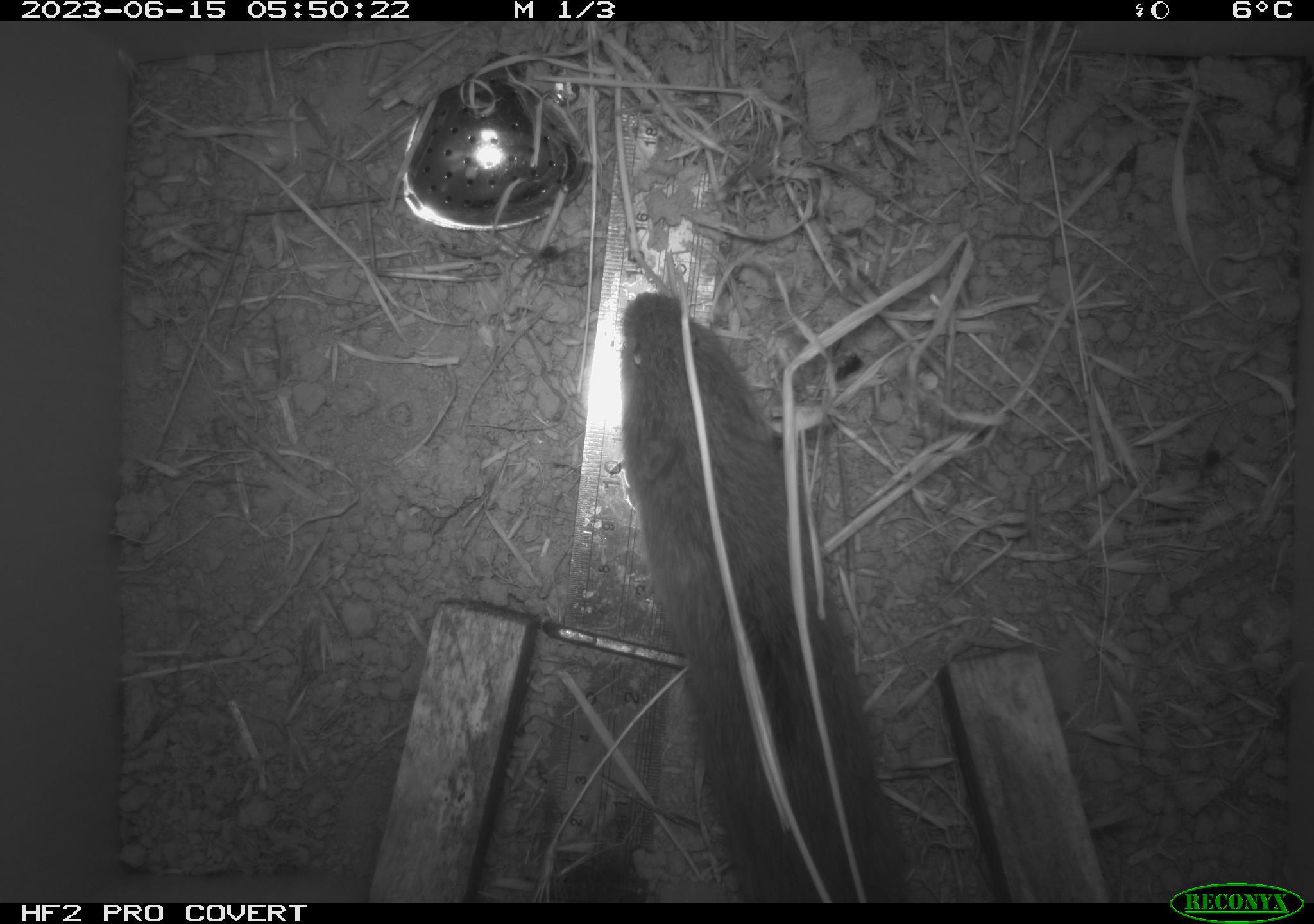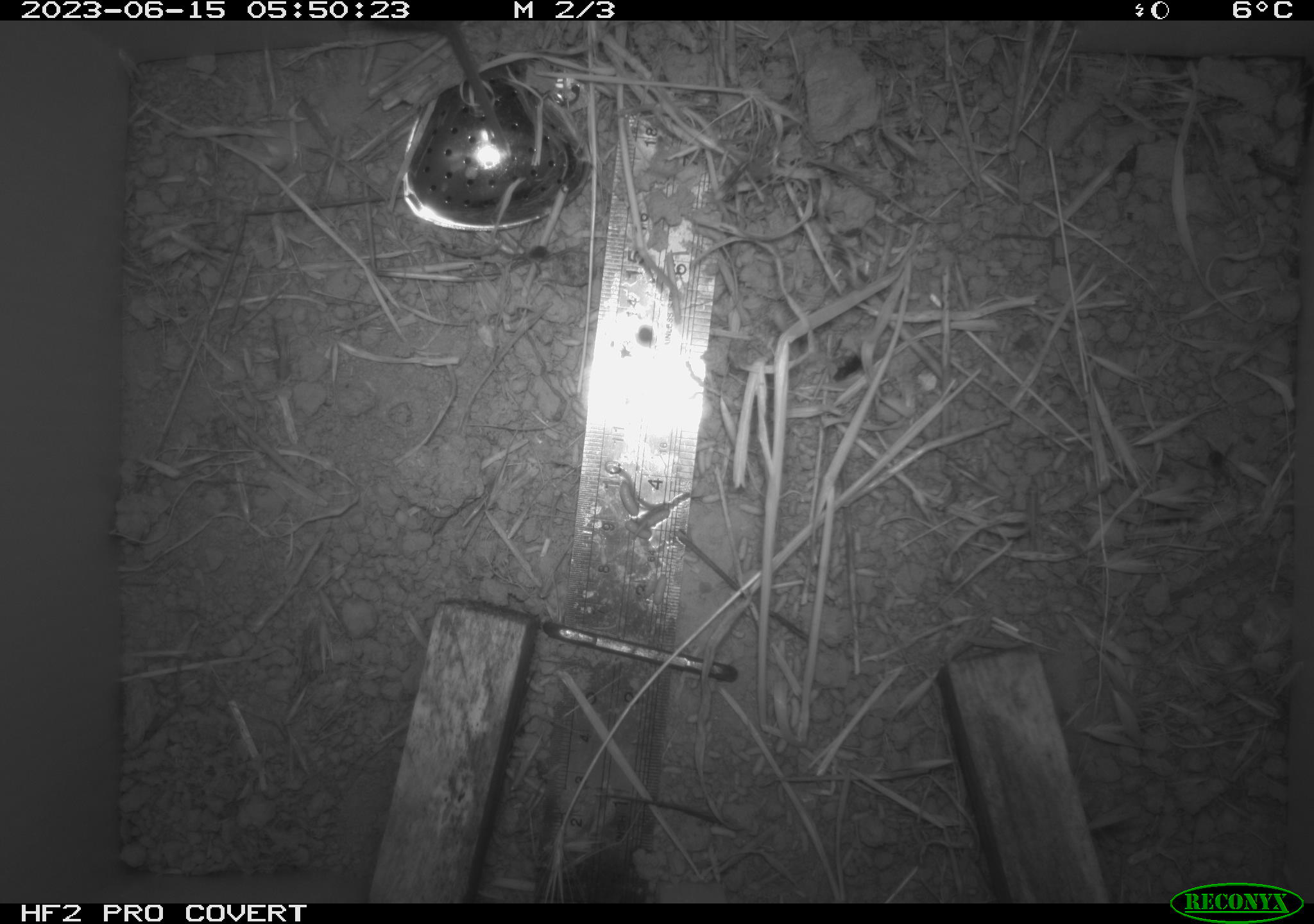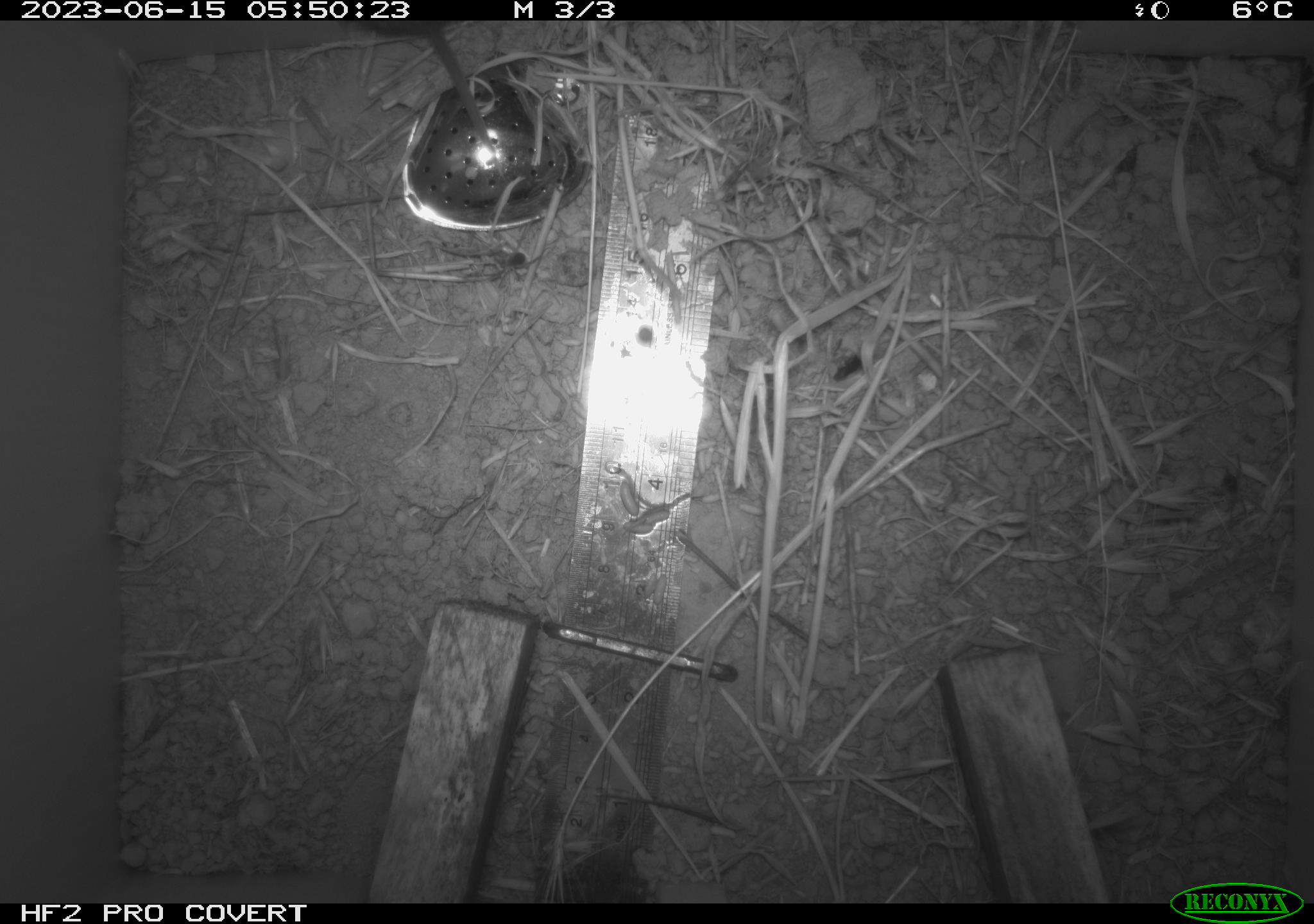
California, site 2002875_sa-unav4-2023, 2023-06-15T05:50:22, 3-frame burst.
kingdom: Animalia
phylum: Chordata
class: Mammalia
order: Rodentia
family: Cricetidae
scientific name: Arvicolinae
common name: voles, lemmings, and muskrats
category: arvicolinae subfamily